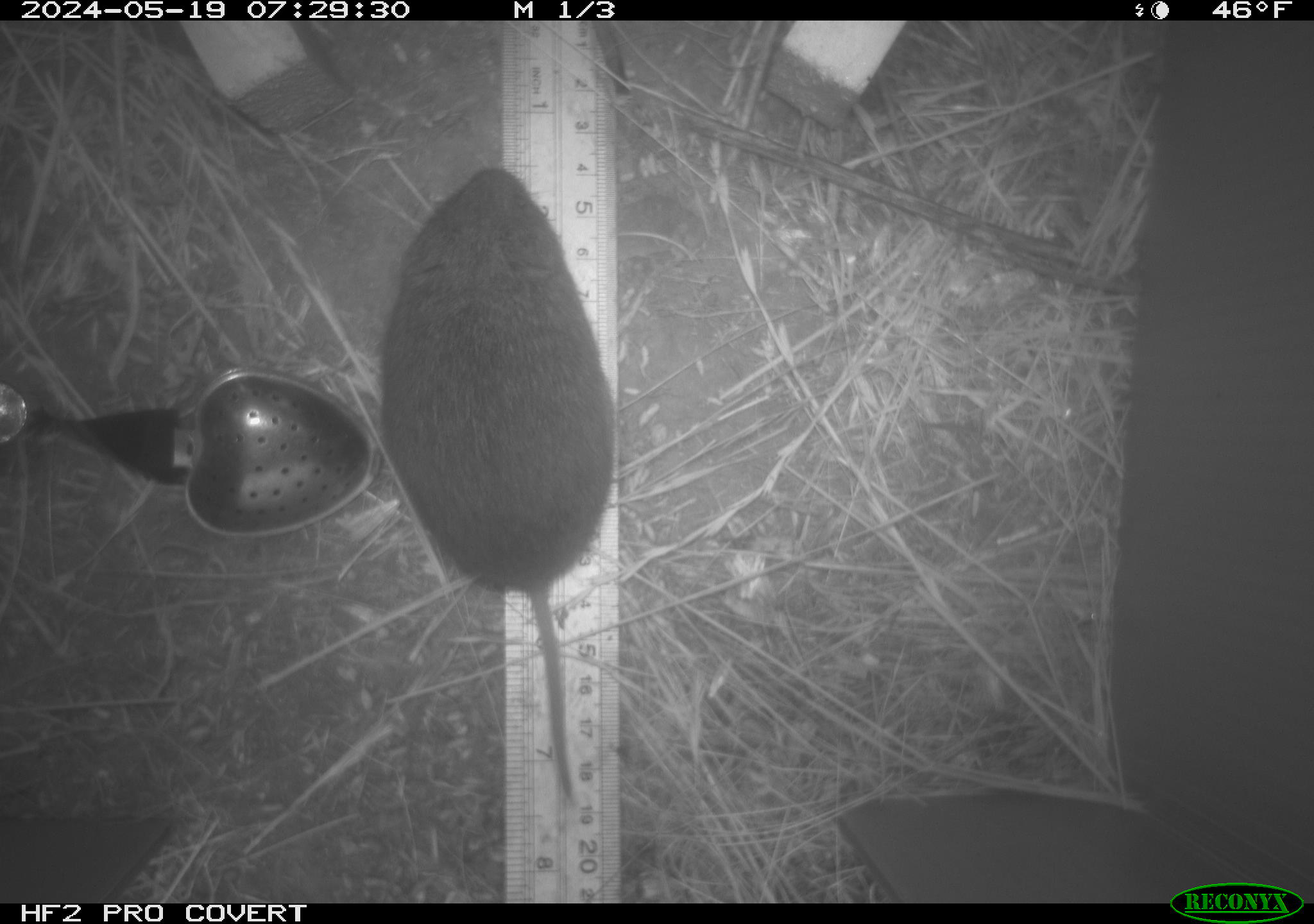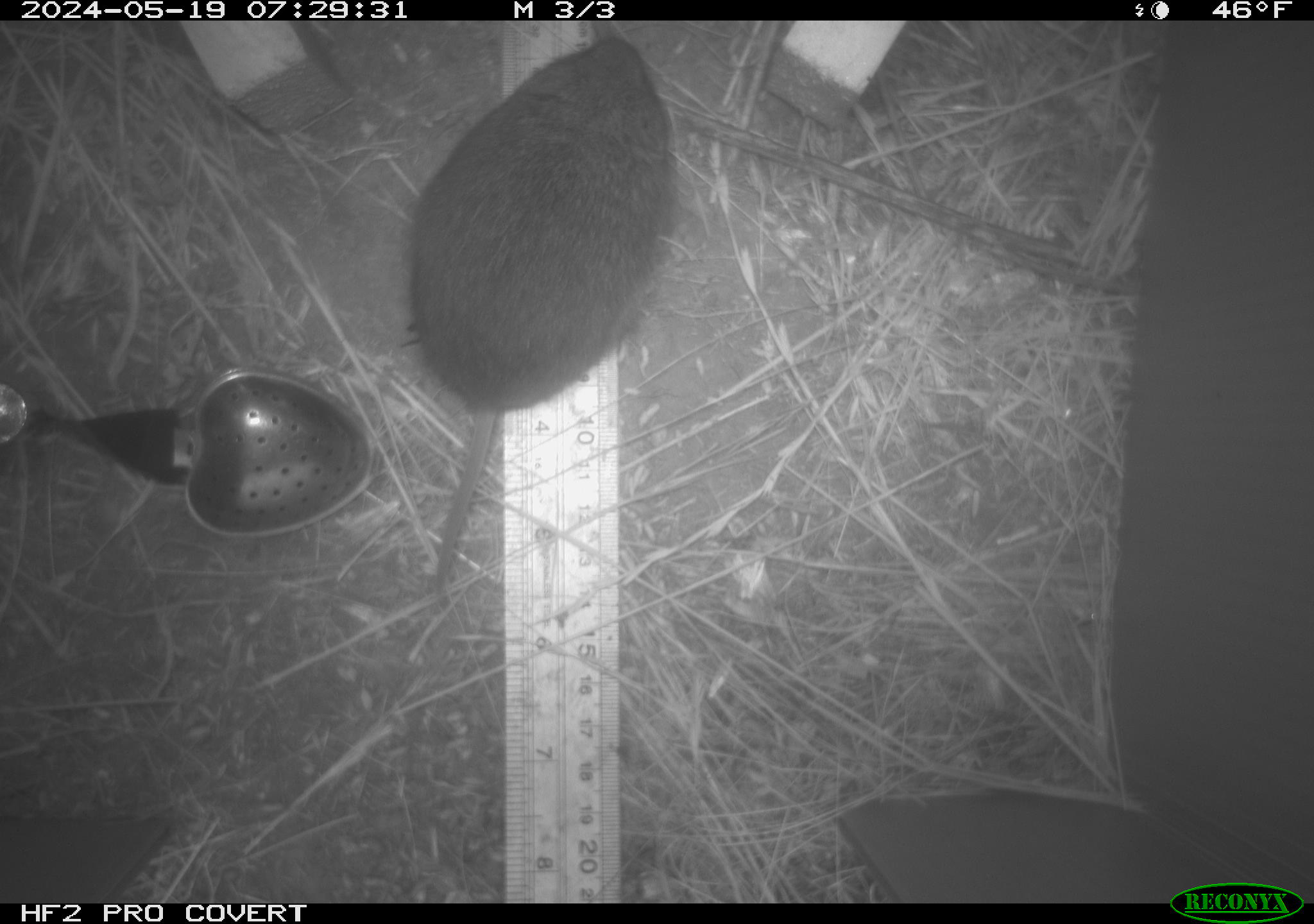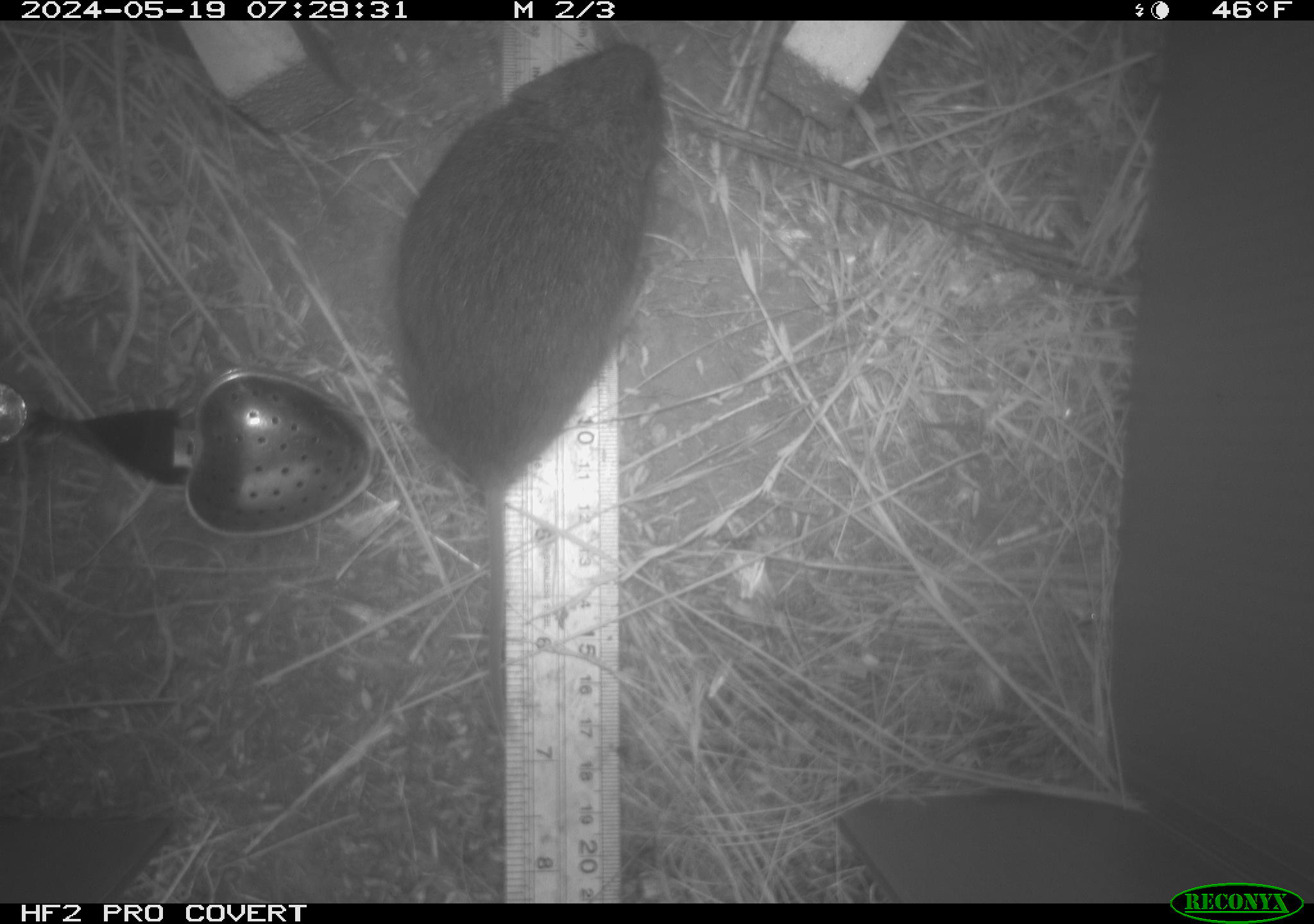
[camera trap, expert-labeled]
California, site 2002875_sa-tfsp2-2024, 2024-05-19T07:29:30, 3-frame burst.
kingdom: Animalia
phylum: Chordata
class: Mammalia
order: Rodentia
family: Cricetidae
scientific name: Arvicolinae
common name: voles, lemmings, and muskrats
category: arvicolinae subfamily